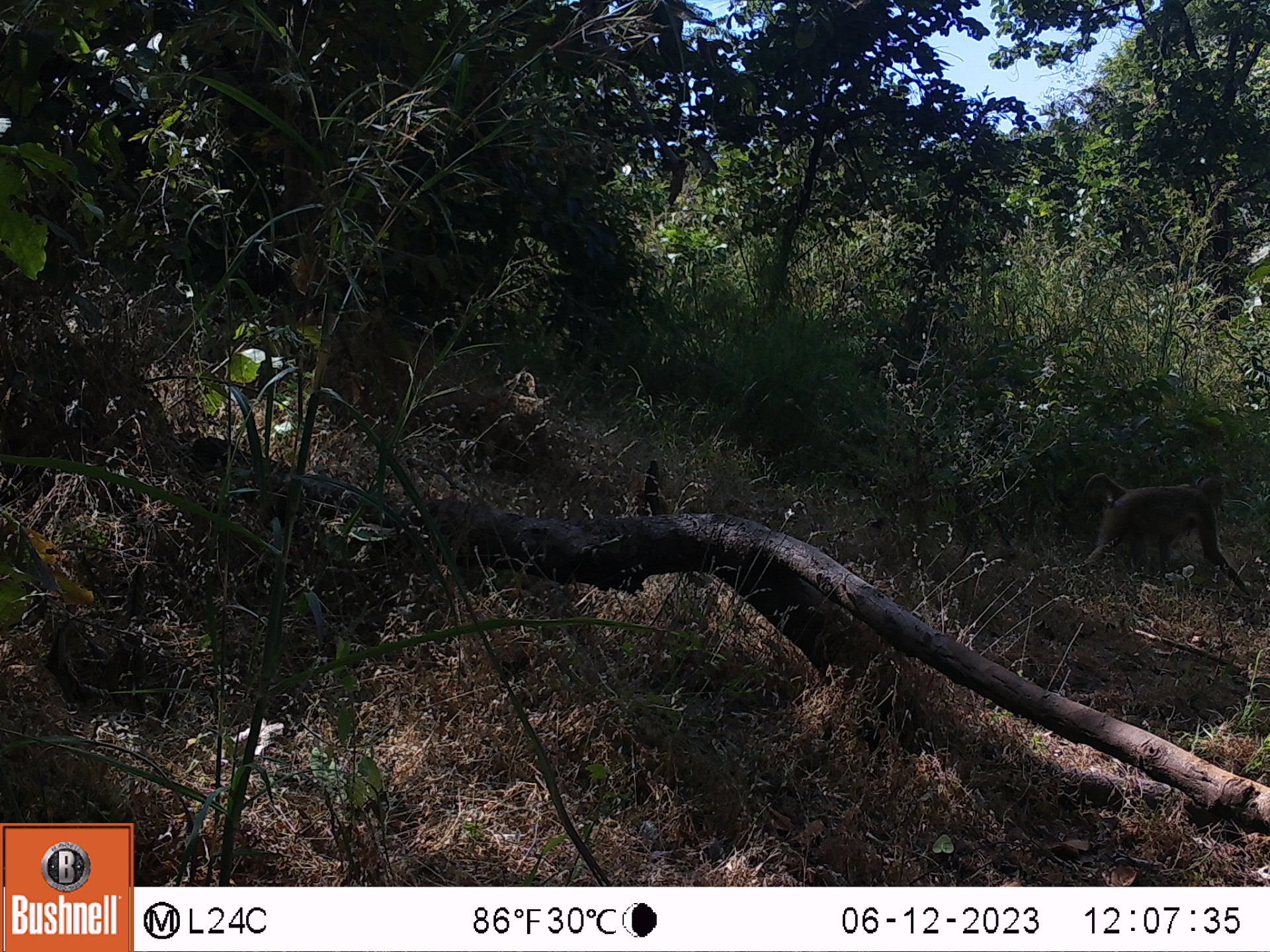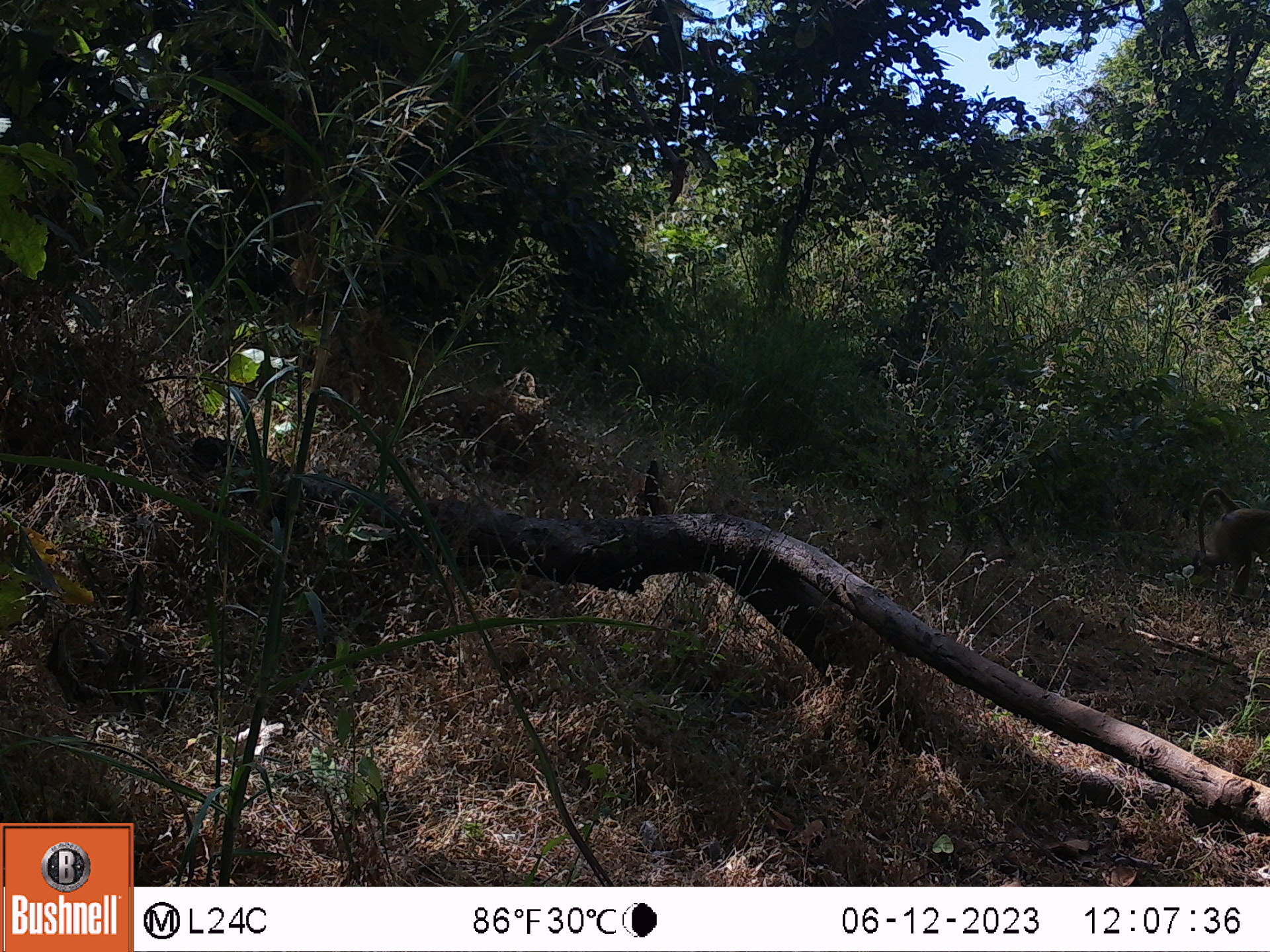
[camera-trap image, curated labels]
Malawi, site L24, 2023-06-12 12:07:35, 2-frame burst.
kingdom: Animalia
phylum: Chordata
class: Mammalia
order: Primates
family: Cercopithecidae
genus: Papio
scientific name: Papio cynocephalus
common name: yellow baboon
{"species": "yellow baboon (Papio cynocephalus)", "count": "1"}